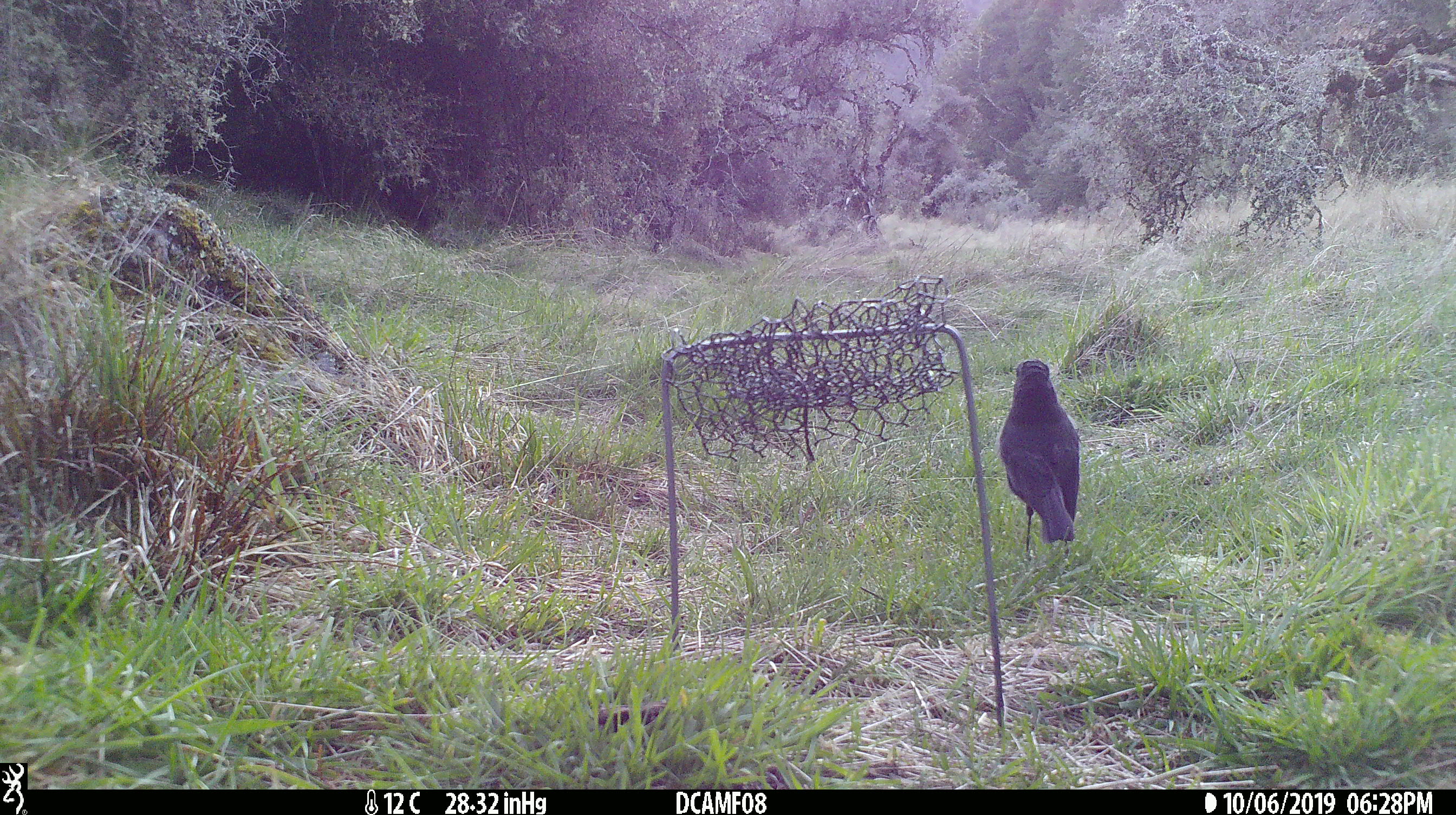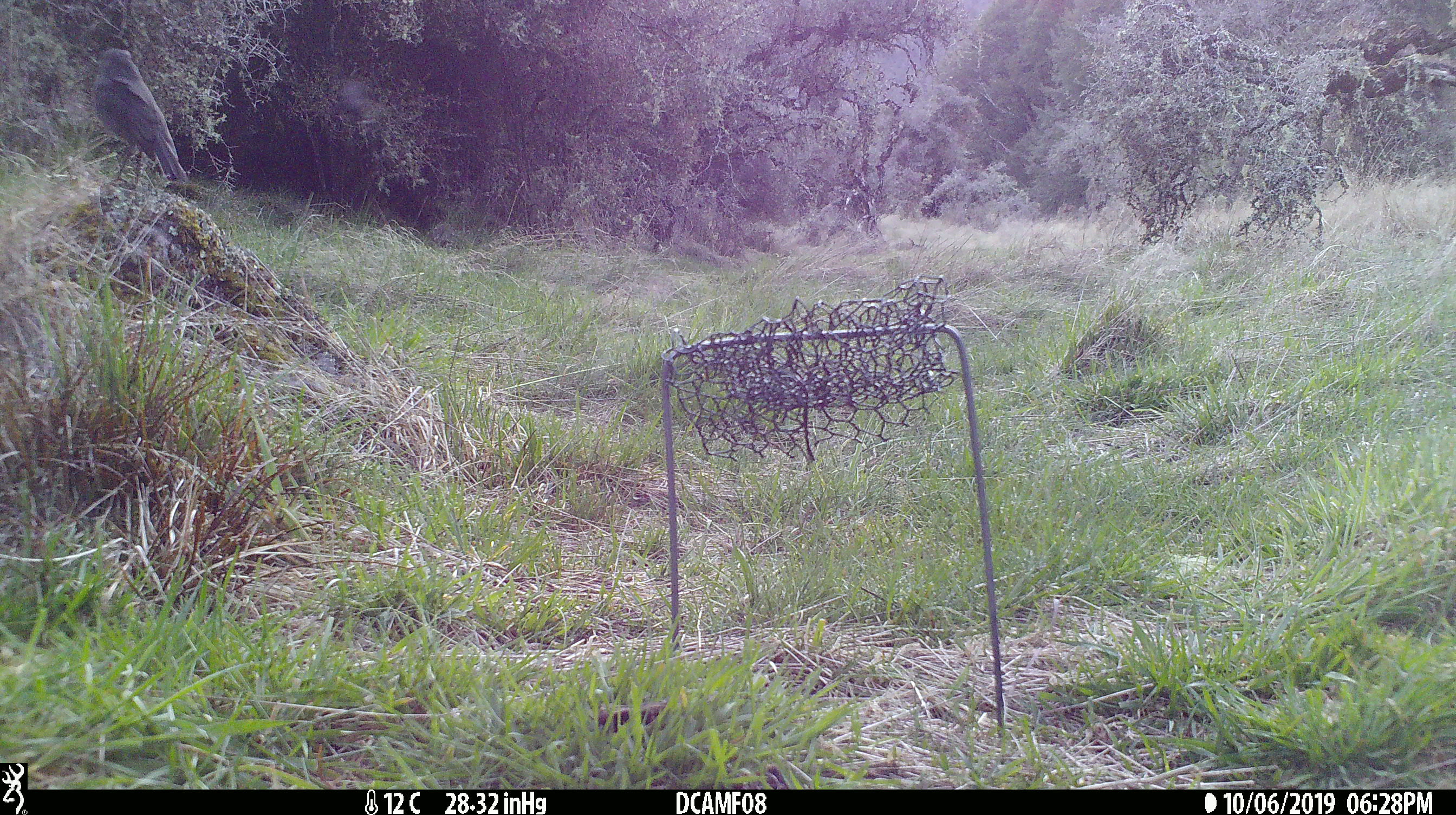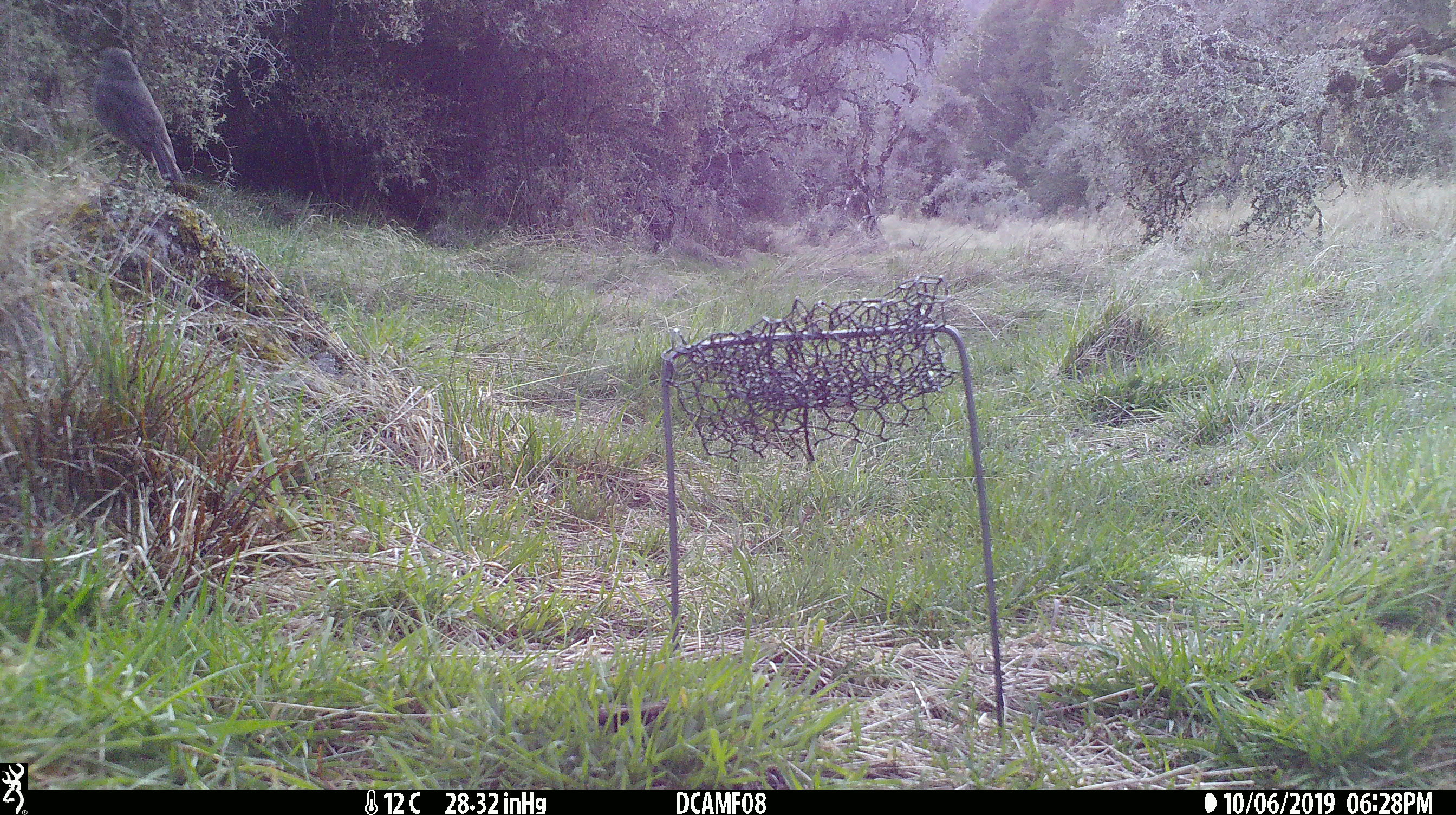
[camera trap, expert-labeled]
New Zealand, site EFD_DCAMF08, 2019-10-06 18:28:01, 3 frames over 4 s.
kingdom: Animalia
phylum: Chordata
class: Aves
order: Passeriformes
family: Petroicidae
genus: Petroica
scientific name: Petroica australis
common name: new zealand robin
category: robin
Robin (new zealand robin) (Petroica australis).